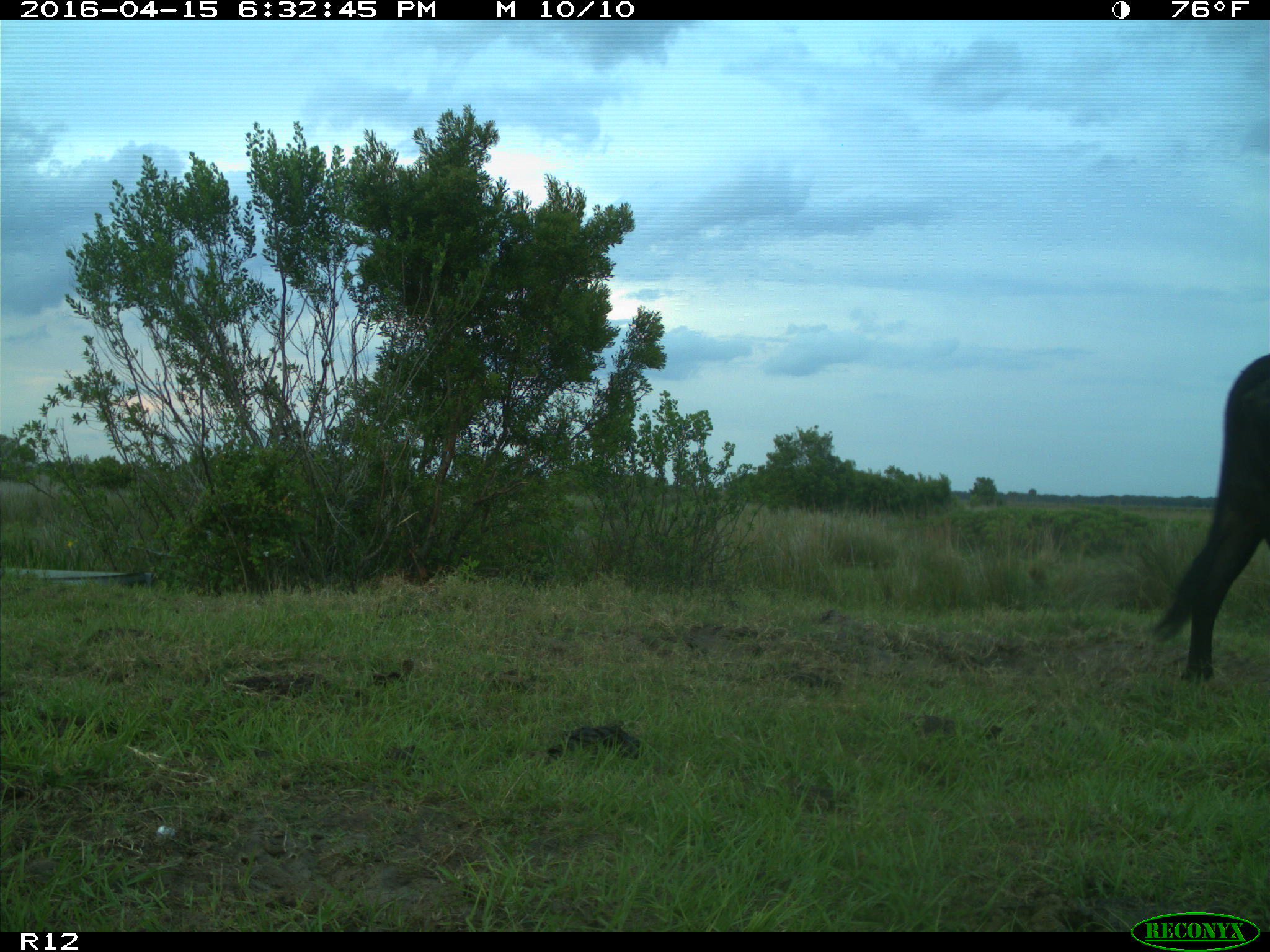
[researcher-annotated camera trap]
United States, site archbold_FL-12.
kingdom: Animalia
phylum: Chordata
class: Mammalia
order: Artiodactyla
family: Bovidae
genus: Bos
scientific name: Bos taurus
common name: domestic cow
Bos taurus (domestic cow).